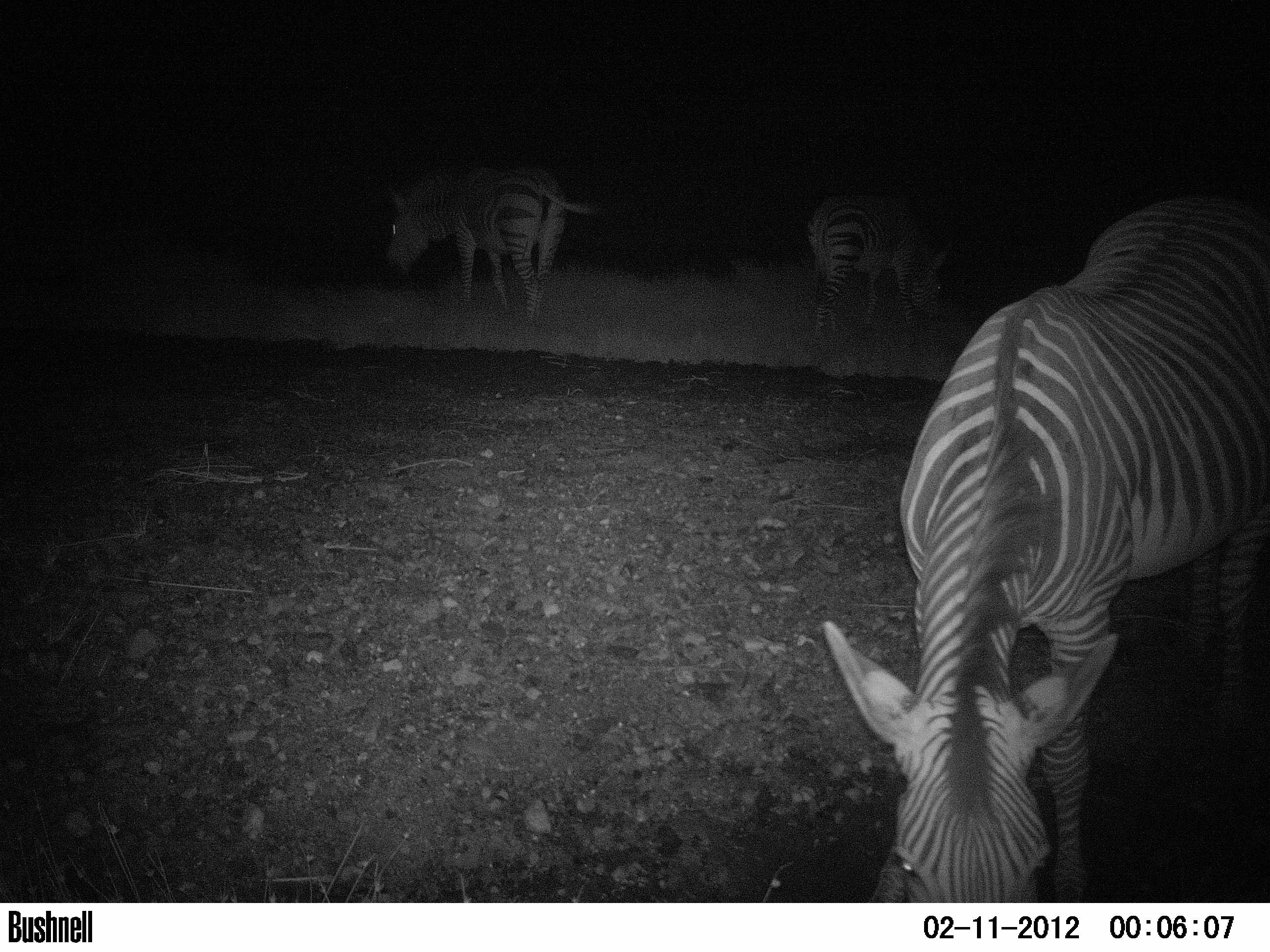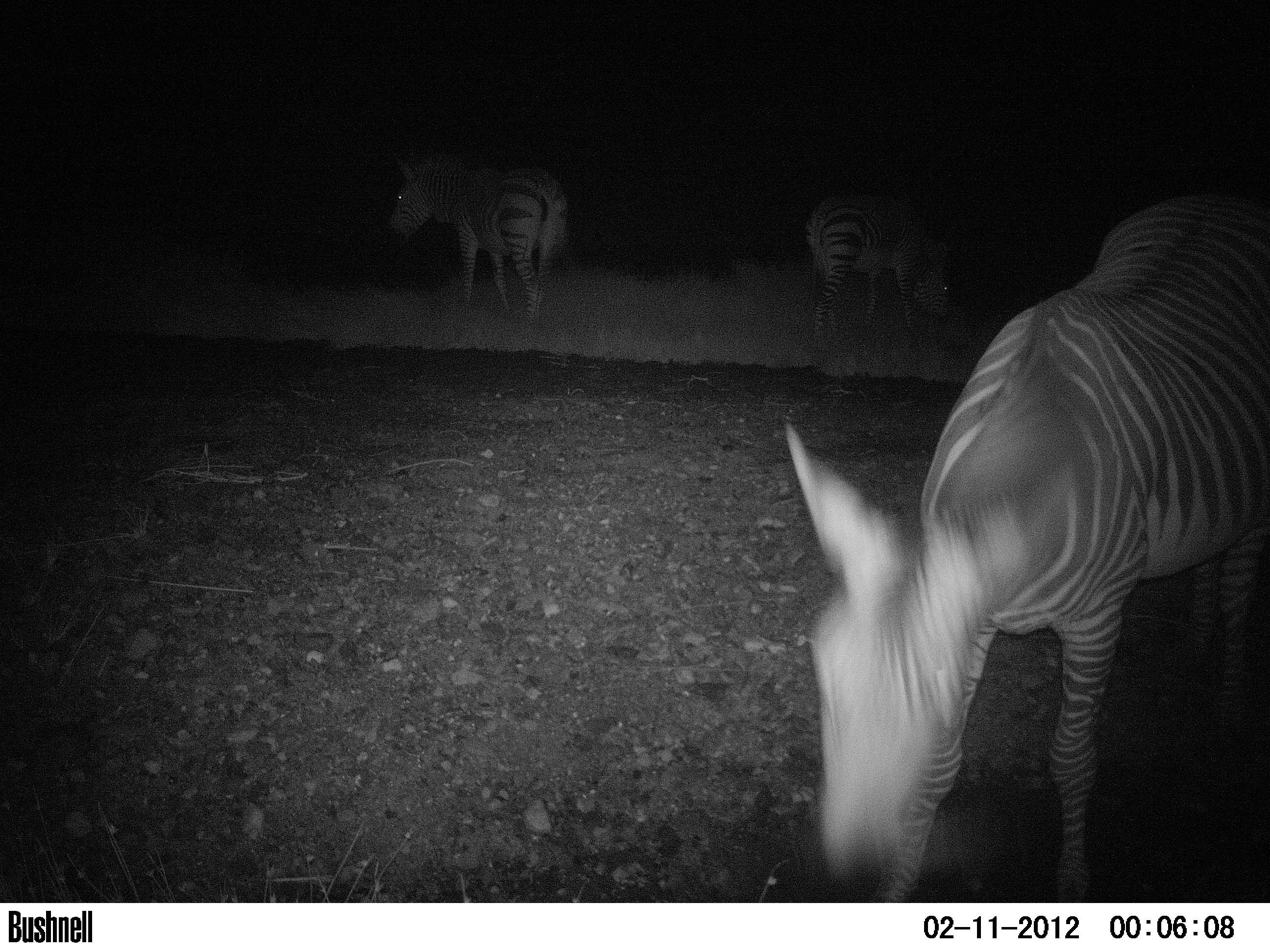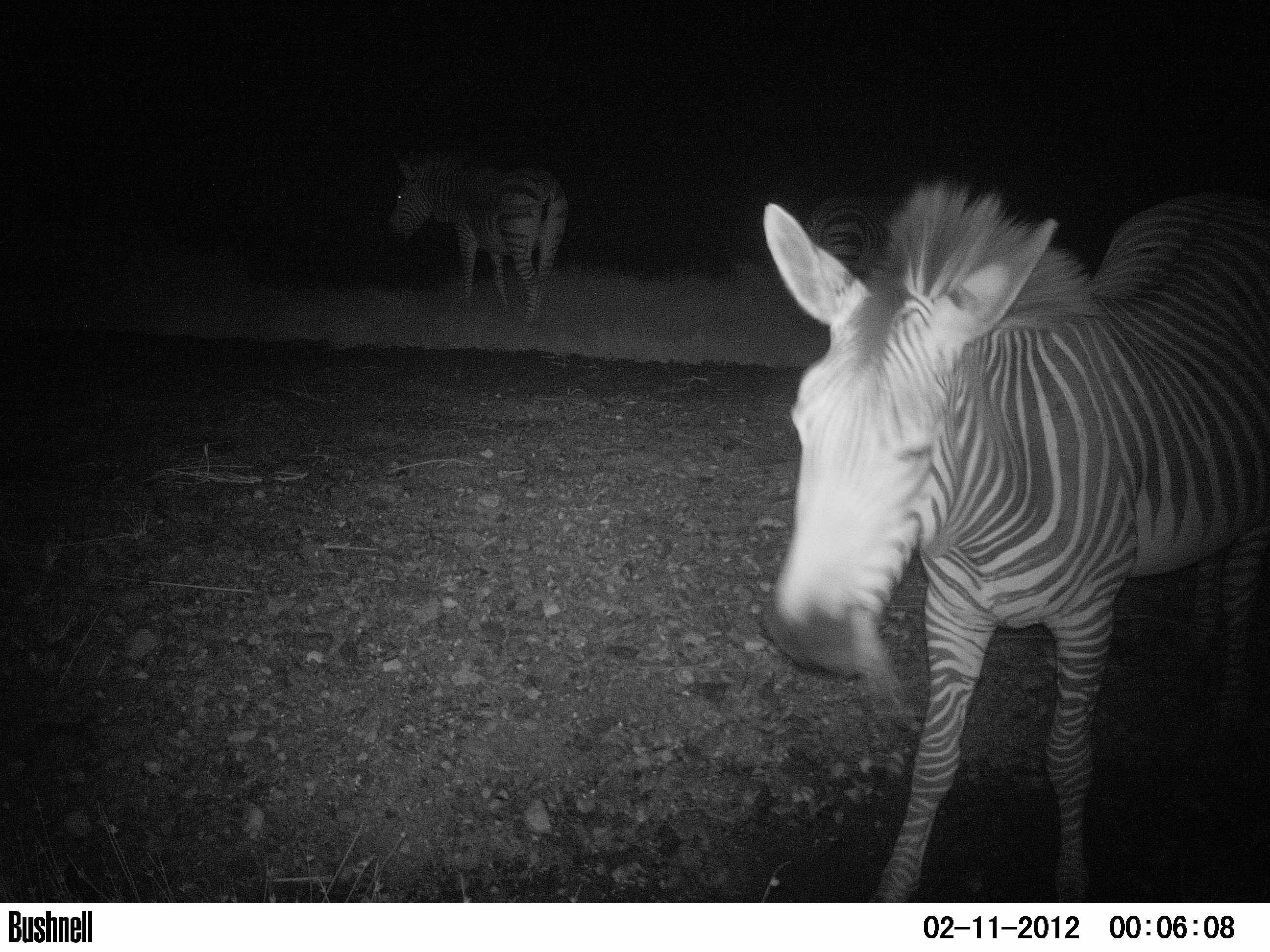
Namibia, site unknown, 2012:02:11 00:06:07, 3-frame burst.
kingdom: Animalia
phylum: Chordata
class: Mammalia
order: Perissodactyla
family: Equidae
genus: Equus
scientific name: Equus zebra hartmannae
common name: hartmann's mountain zebra